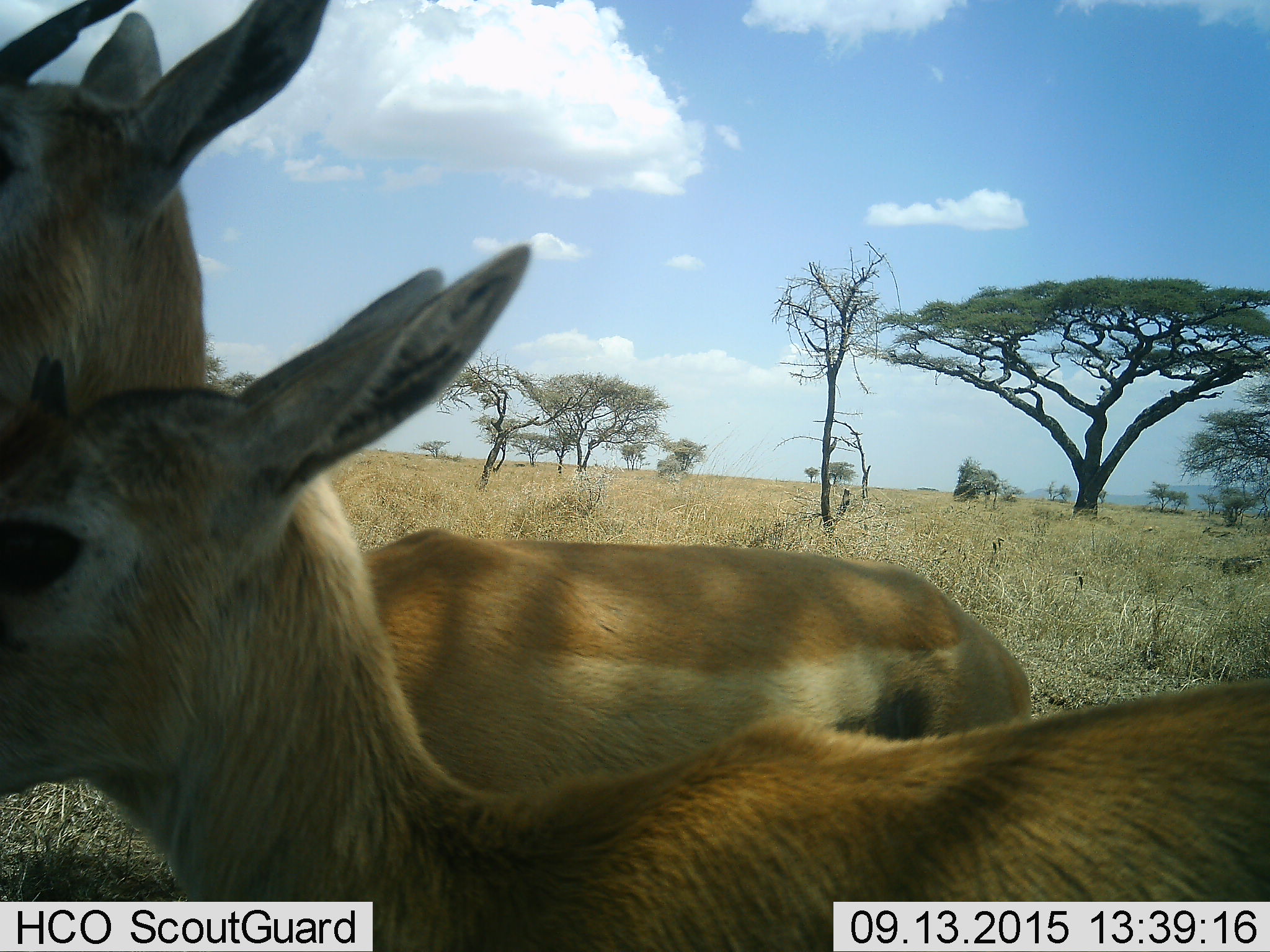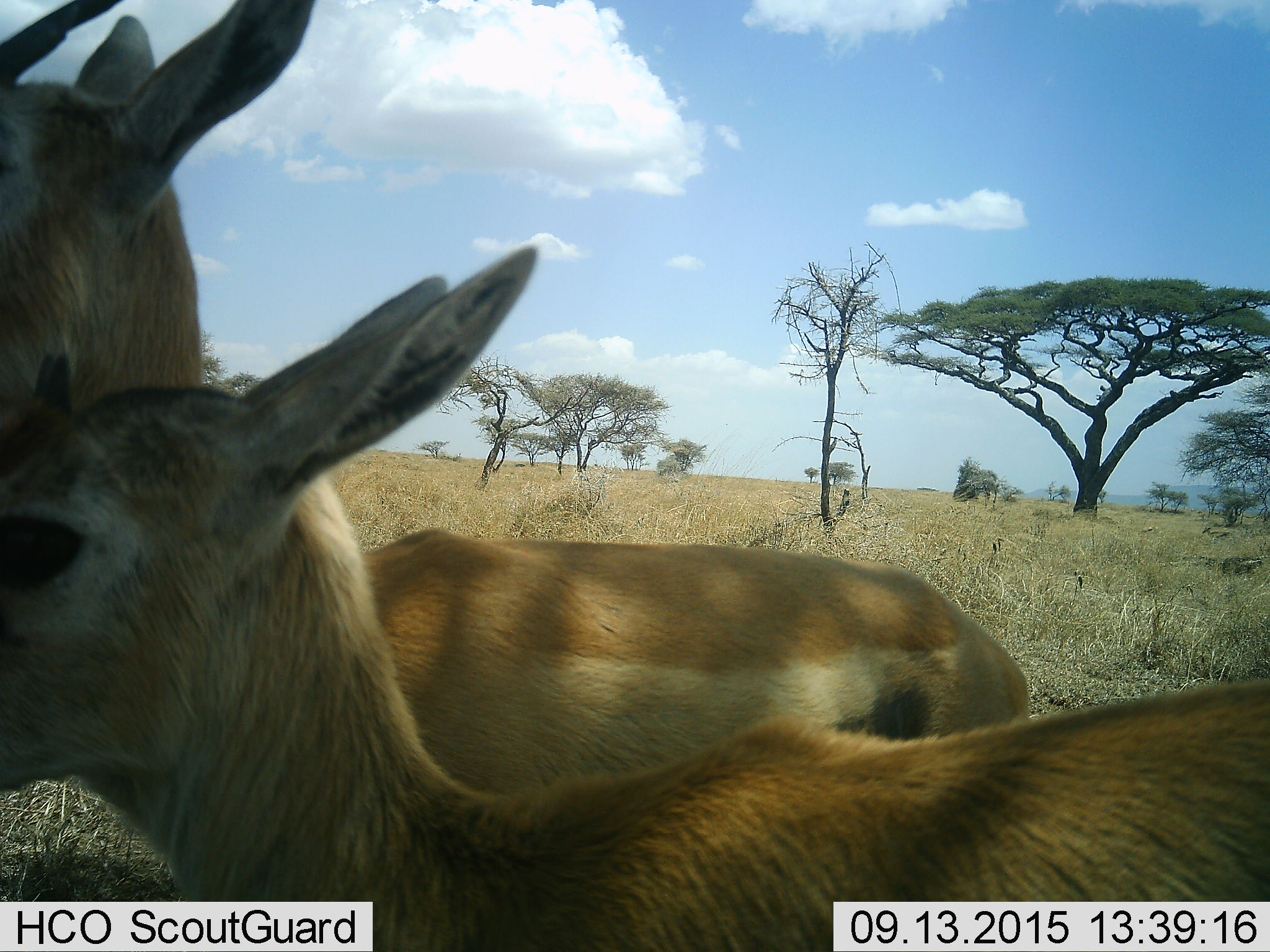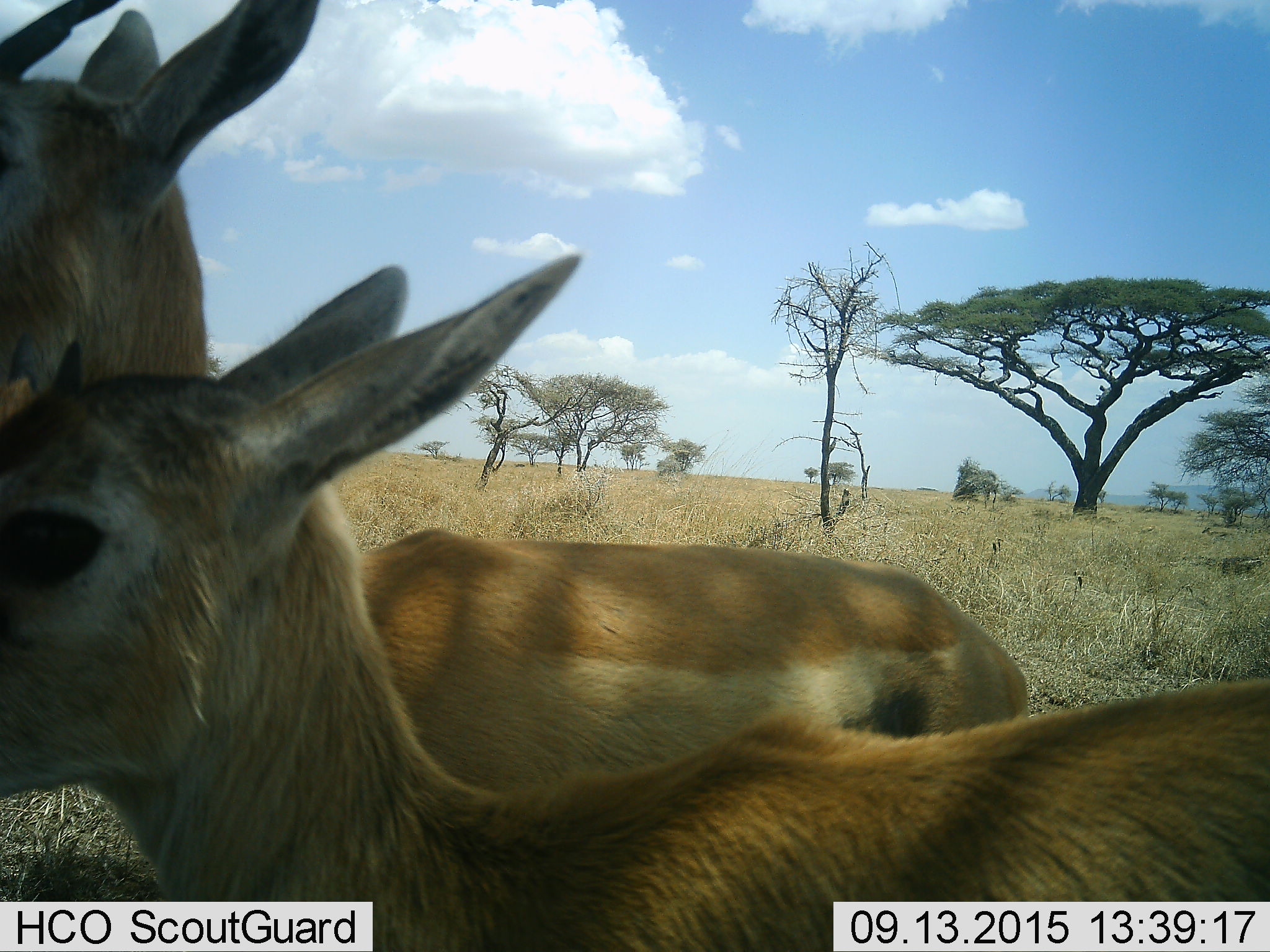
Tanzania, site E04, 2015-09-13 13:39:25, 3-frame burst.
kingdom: Animalia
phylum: Chordata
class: Mammalia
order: Artiodactyla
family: Bovidae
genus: Eudorcas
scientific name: Eudorcas thomsonii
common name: thomson's gazelle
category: gazellethomsons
Gazellethomsons (thomson's gazelle) (Eudorcas thomsonii), count 2. Behavior (volunteer vote fractions): standing 100%, resting 0%, moving 10%, interacting 10%. Young present (vote fraction): 70%. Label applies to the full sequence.